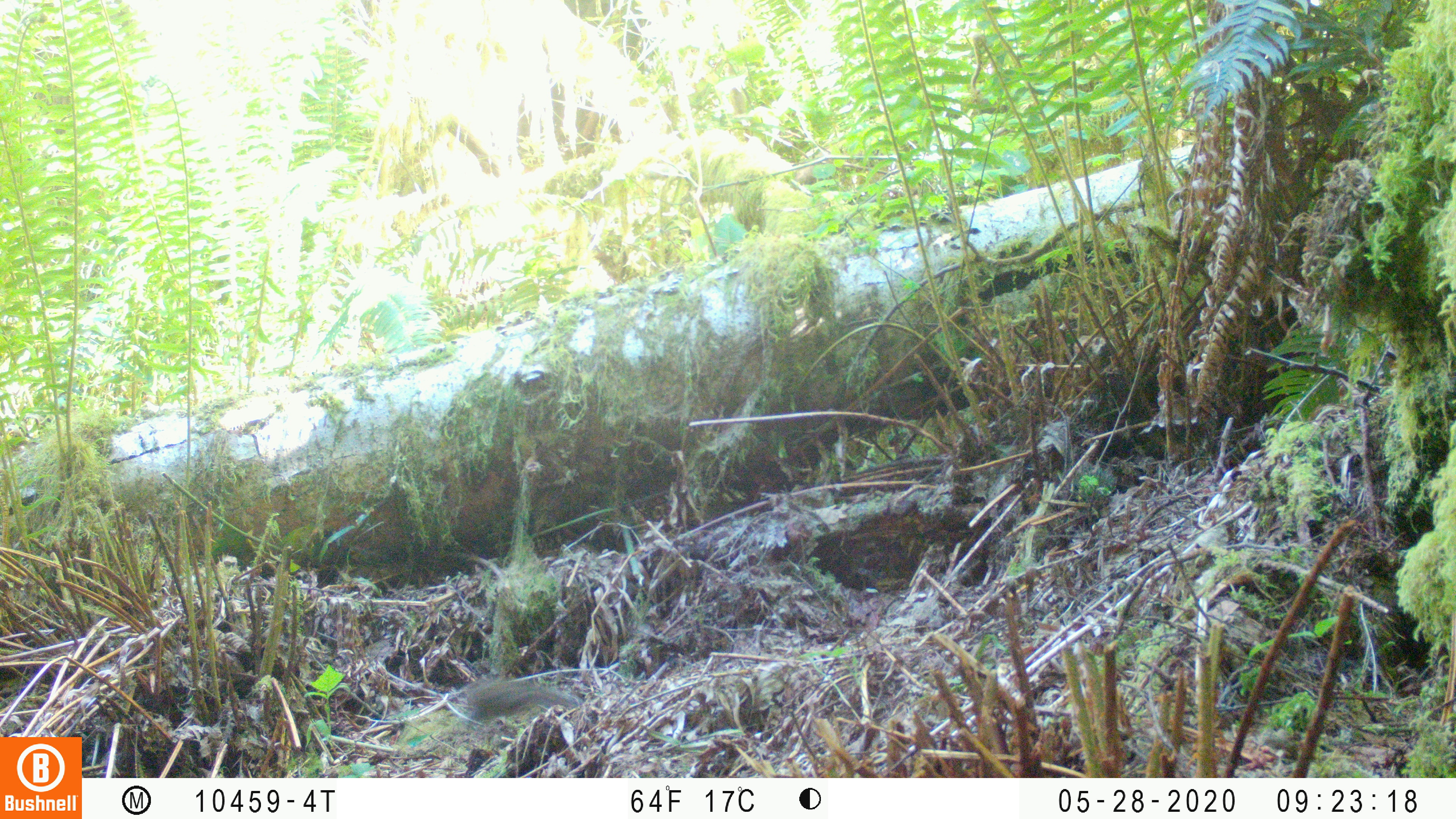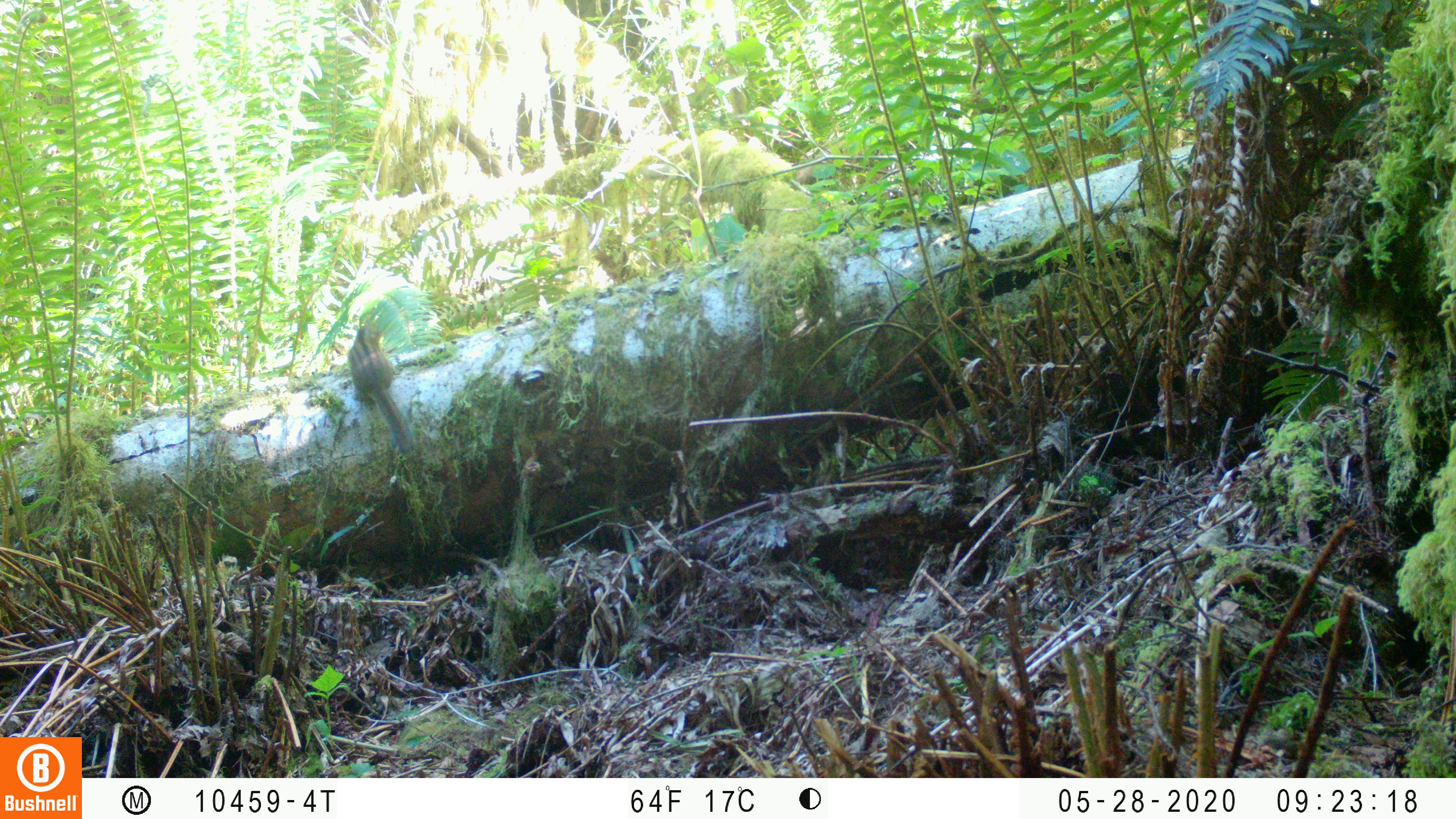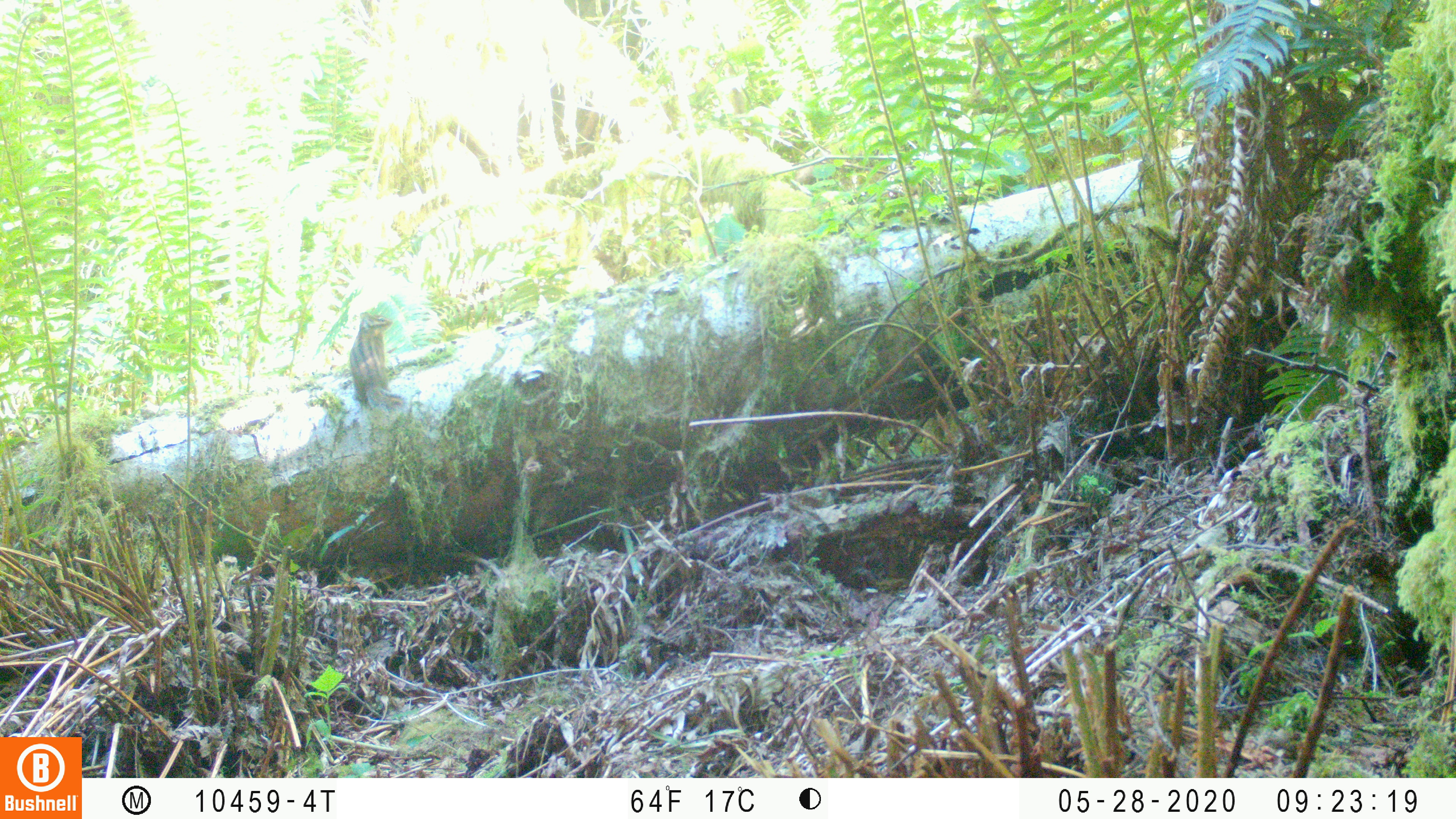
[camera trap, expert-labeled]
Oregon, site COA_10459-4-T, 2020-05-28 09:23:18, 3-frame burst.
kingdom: Animalia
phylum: Chordata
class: Mammalia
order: Rodentia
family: Sciuridae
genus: Neotamias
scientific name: Neotamias townsendii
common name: townsend's chipmunk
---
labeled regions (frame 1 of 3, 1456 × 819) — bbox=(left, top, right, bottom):
townsend's chipmunk: bbox=(464, 670, 582, 730)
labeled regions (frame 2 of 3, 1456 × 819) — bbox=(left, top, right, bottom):
townsend's chipmunk: bbox=(343, 319, 418, 458)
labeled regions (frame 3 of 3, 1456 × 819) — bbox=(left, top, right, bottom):
townsend's chipmunk: bbox=(344, 306, 412, 413)